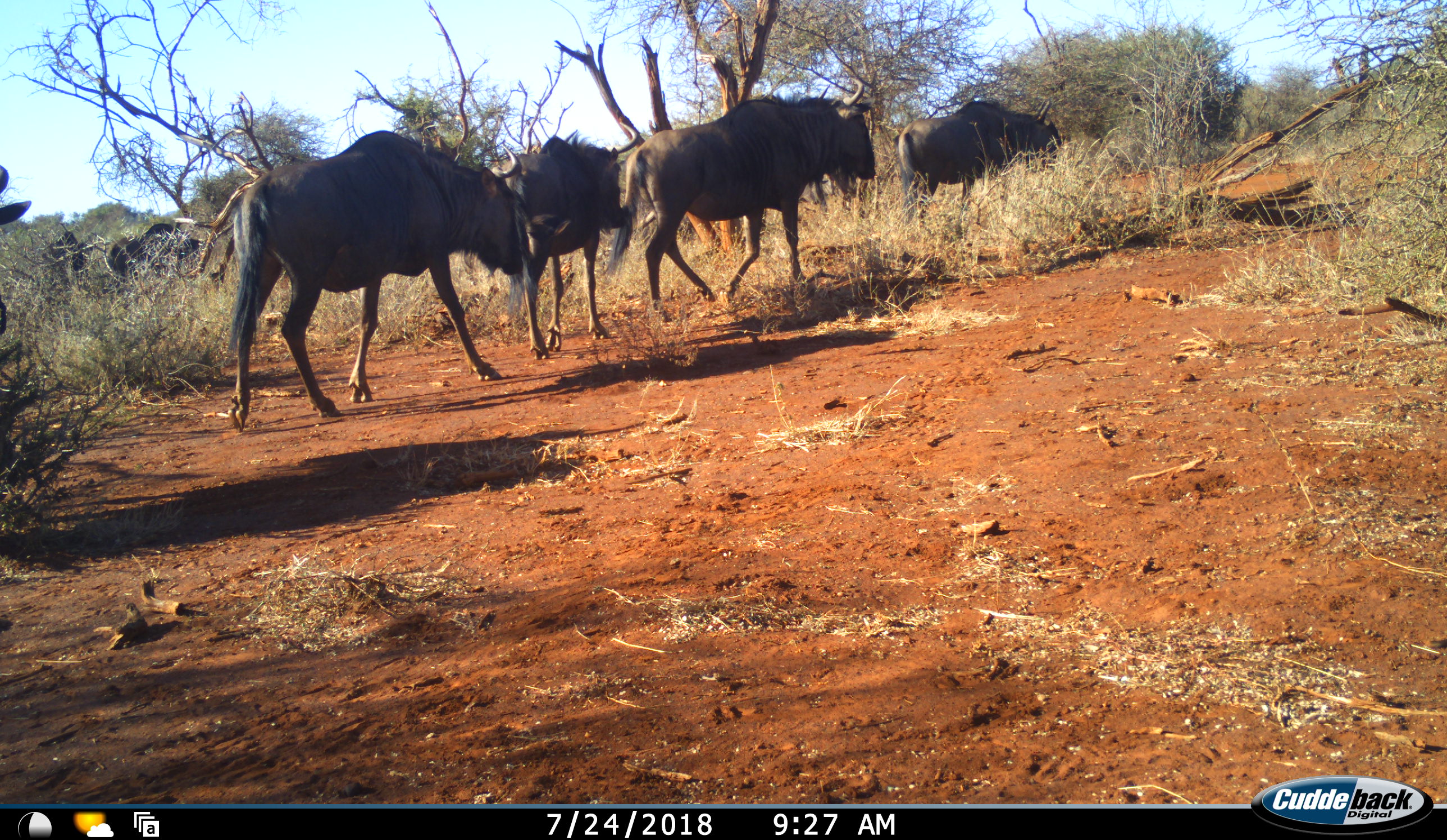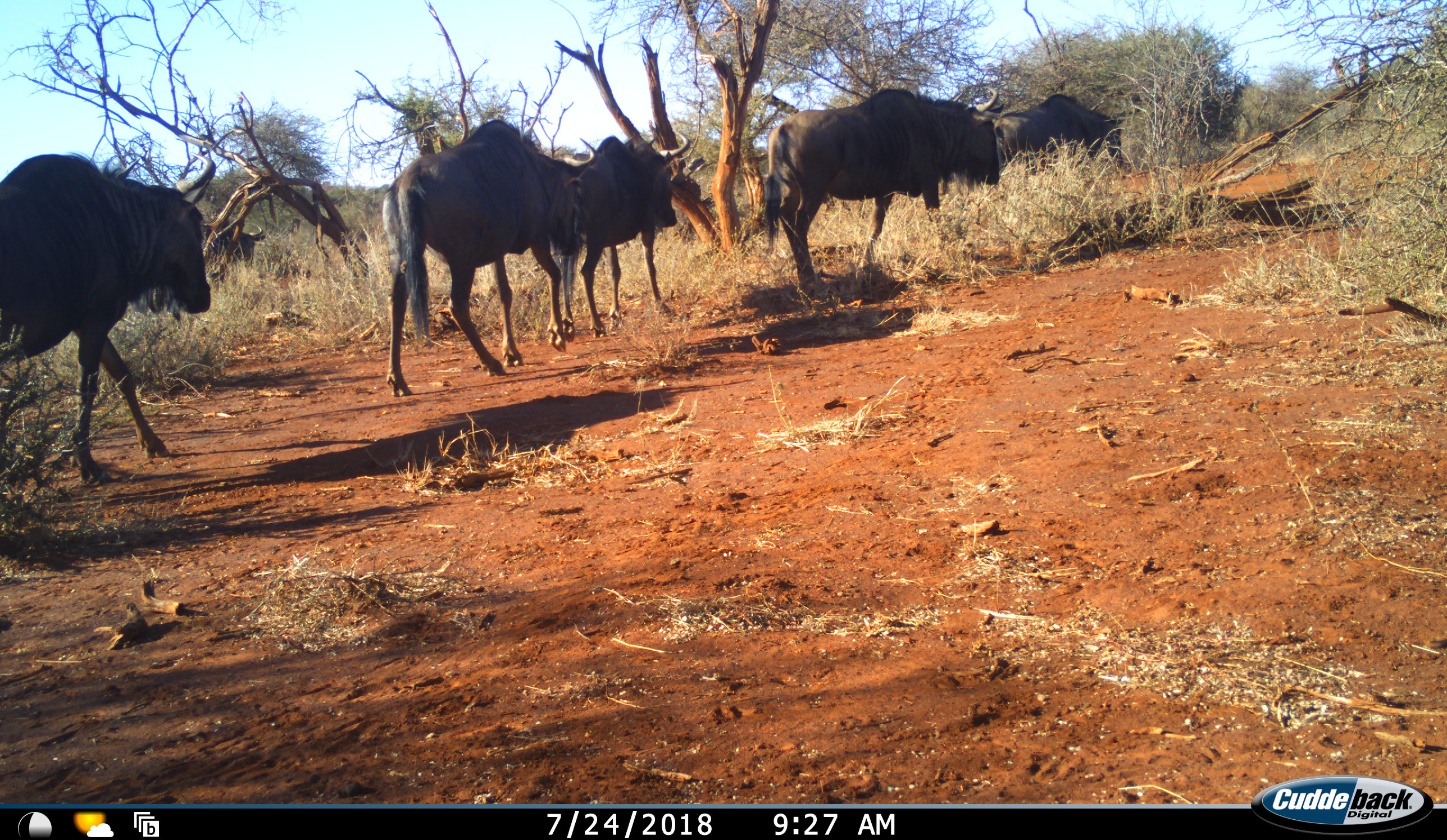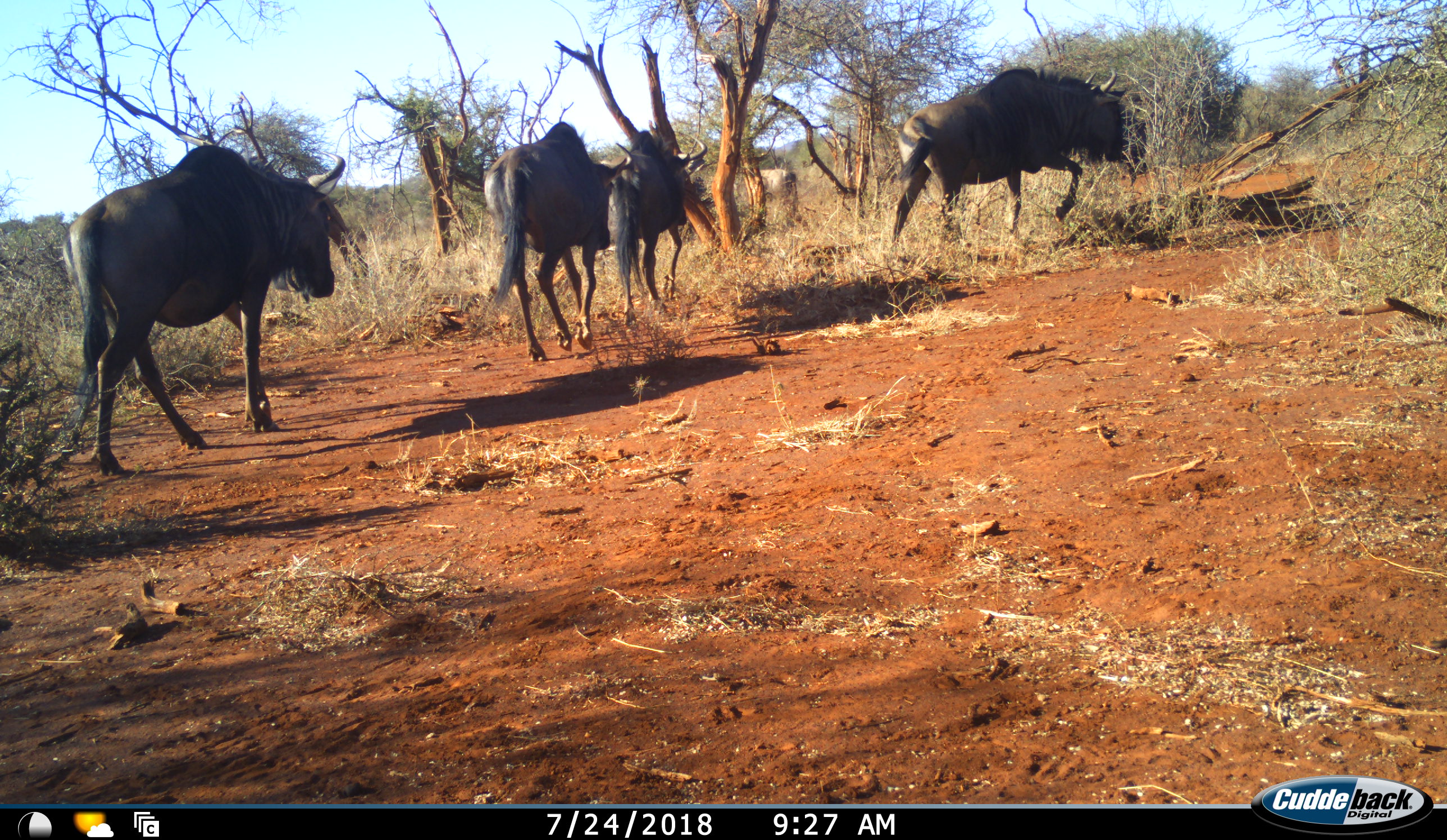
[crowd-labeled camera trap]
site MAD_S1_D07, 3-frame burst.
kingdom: Animalia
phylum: Chordata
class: Mammalia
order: Artiodactyla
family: Bovidae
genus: Connochaetes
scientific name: Connochaetes taurinus taurinus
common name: blue wildebeest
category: wildebeestblue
Wildebeestblue (blue wildebeest) (Connochaetes taurinus taurinus), count 5. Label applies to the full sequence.